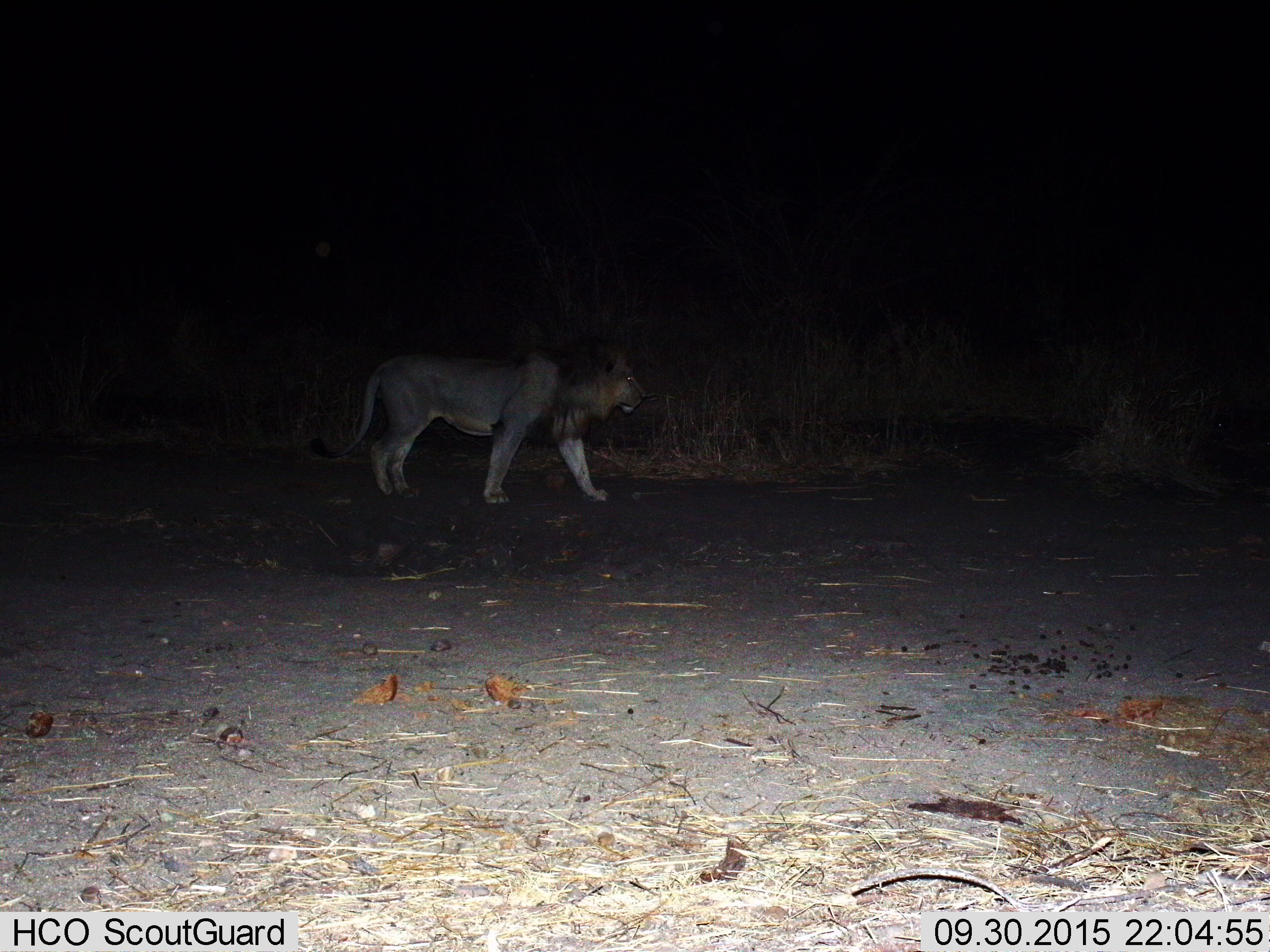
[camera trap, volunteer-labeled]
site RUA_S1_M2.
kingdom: Animalia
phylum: Chordata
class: Mammalia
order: Carnivora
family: Felidae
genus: Panthera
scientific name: Panthera leo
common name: lion male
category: lionmale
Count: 1.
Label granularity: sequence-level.